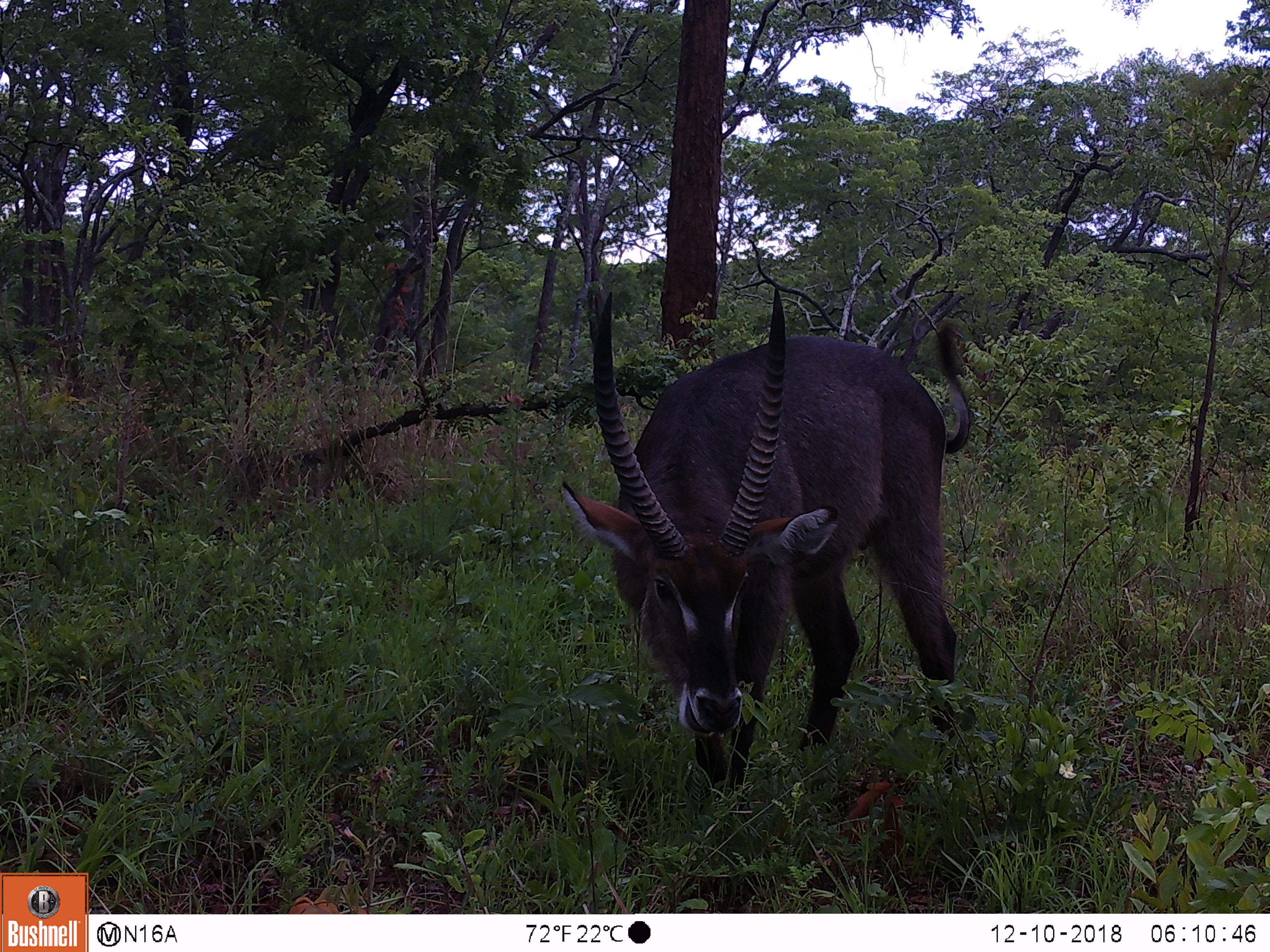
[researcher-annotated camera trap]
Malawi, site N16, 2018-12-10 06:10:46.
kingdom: Animalia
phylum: Chordata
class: Mammalia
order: Artiodactyla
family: Bovidae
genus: Kobus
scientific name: Kobus ellipsiprymnus ellipsiprymnus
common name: common waterbuck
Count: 1.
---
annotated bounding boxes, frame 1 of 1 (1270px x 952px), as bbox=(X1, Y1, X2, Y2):
common waterbuck: bbox=(554, 271, 976, 829)